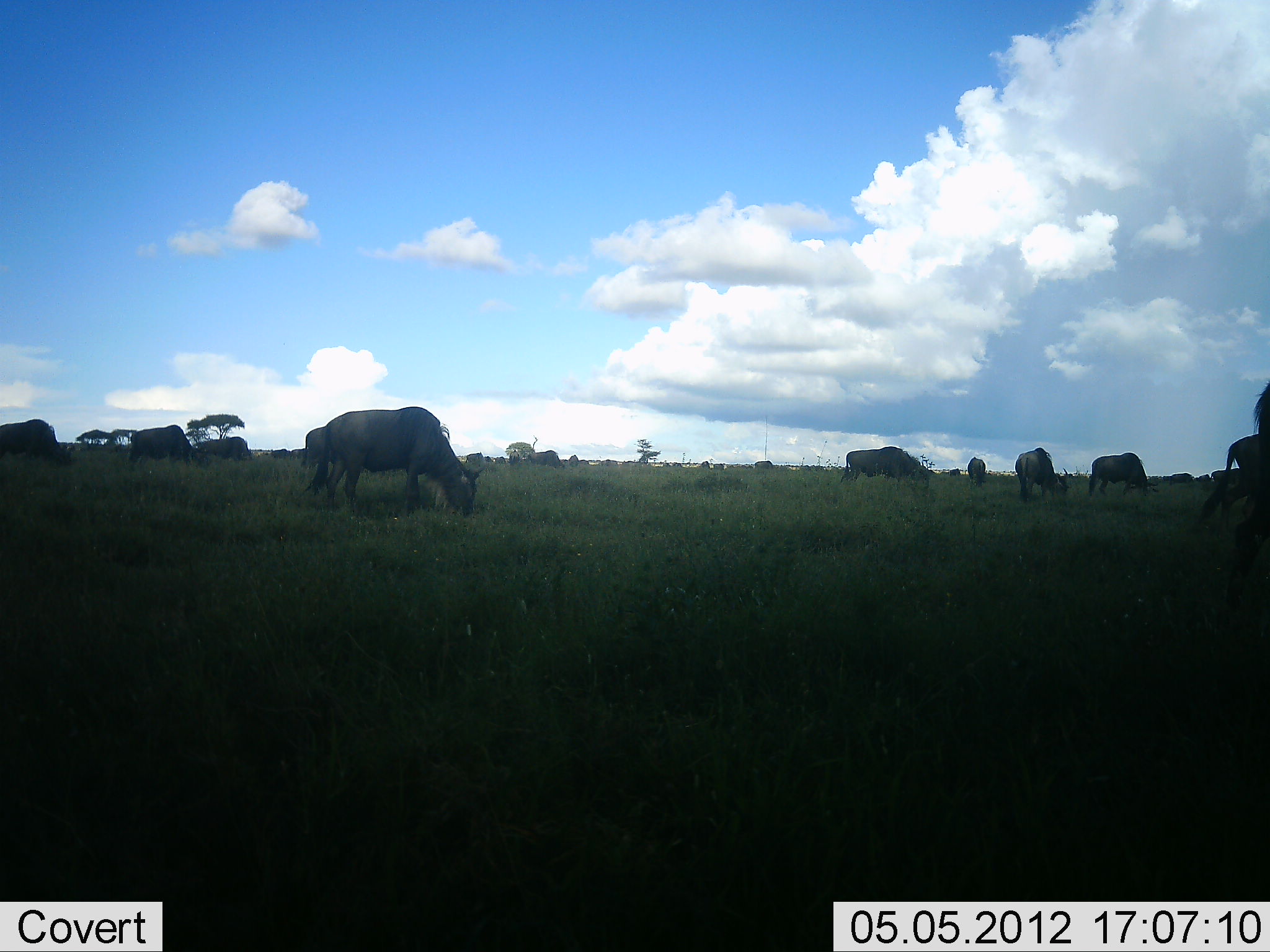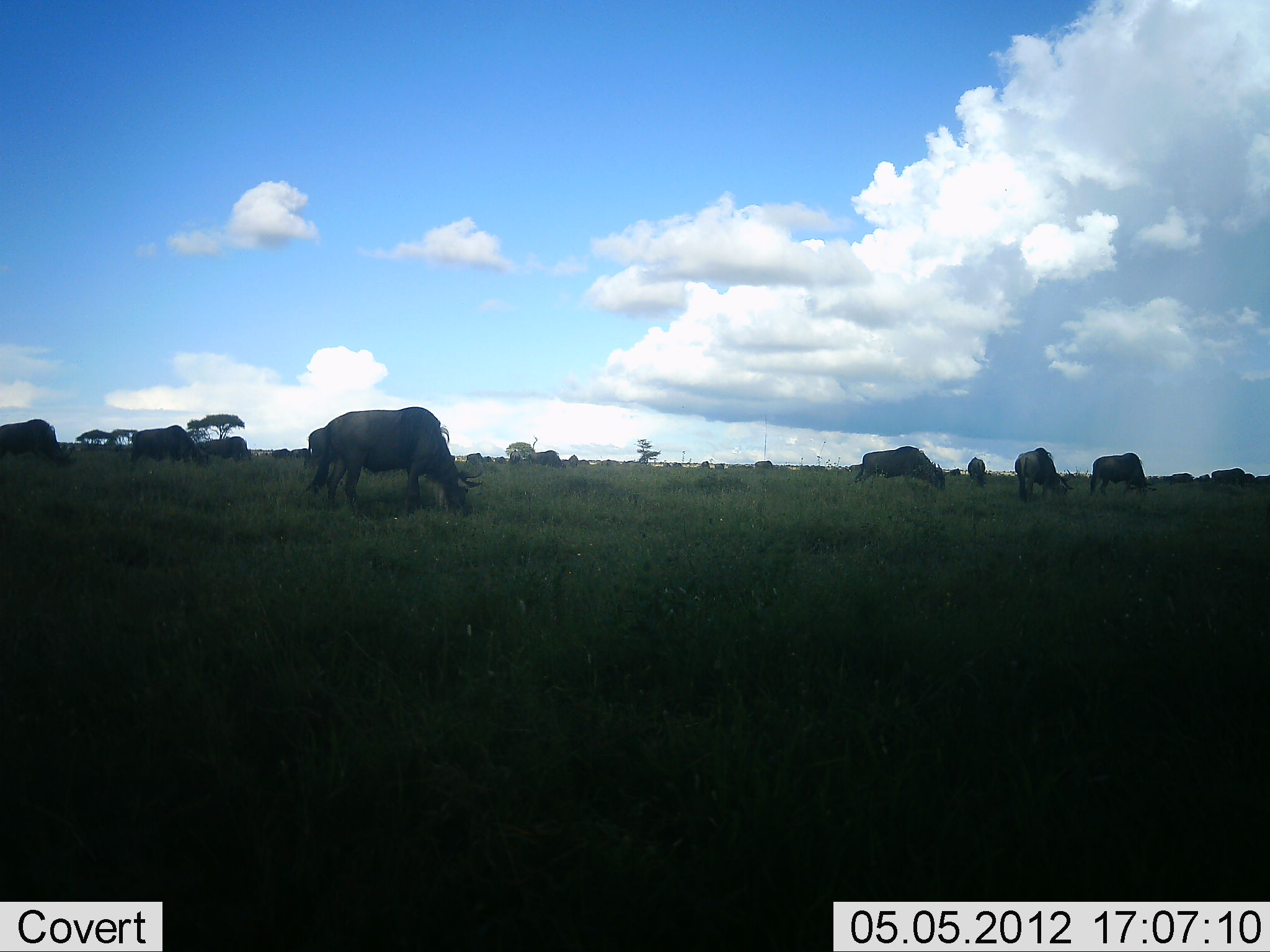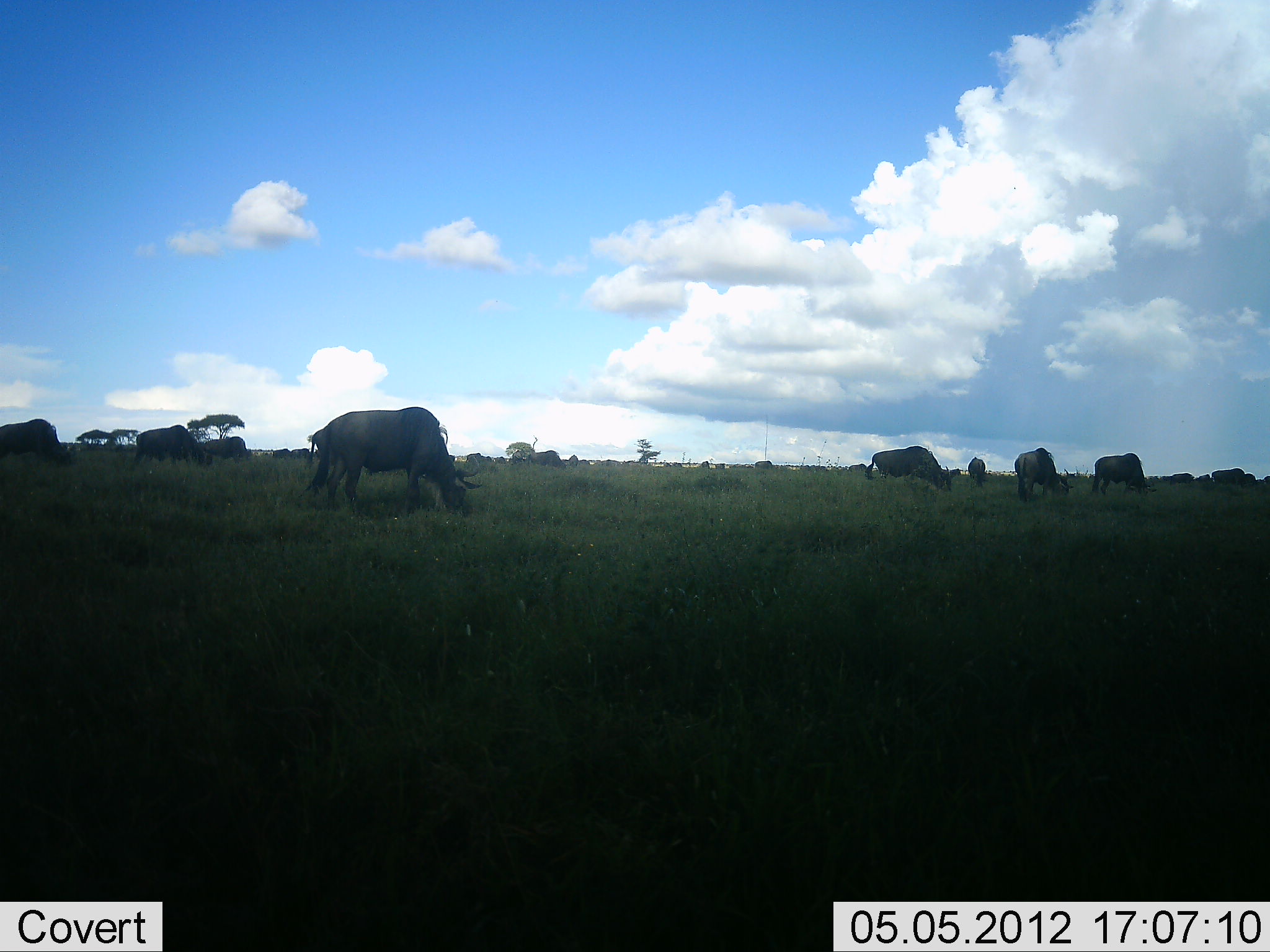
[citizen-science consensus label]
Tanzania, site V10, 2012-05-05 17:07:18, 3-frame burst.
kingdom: Animalia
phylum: Chordata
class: Mammalia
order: Artiodactyla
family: Bovidae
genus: Connochaetes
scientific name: Connochaetes taurinus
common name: blue wildebeest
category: wildebeest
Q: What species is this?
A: Wildebeest (blue wildebeest) (Connochaetes taurinus).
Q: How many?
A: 11-50.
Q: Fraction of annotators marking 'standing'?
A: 20%.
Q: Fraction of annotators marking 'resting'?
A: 0%.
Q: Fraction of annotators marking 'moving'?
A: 10%.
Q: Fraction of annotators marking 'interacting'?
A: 0%.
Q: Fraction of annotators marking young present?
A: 0%.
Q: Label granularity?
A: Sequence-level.